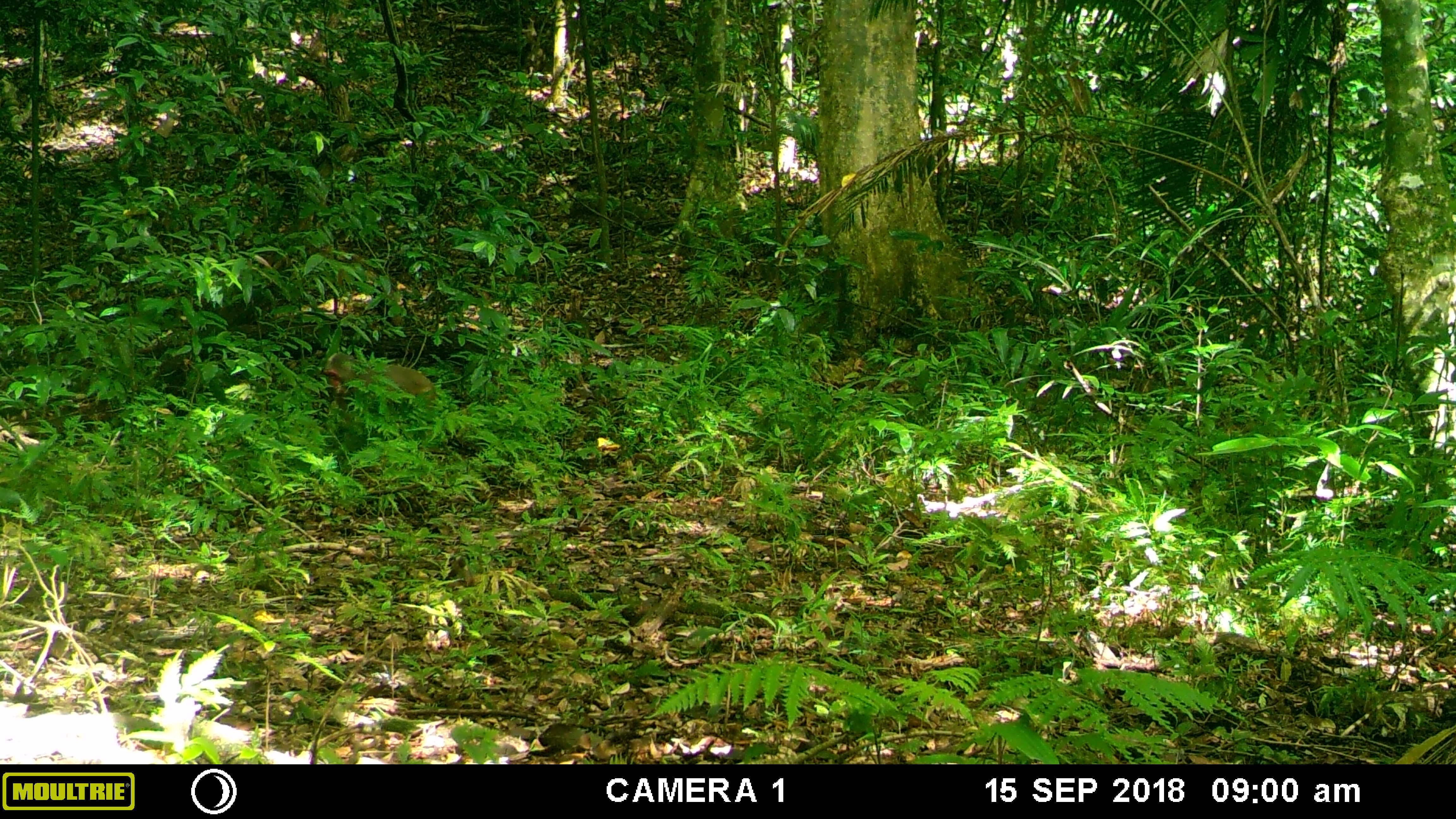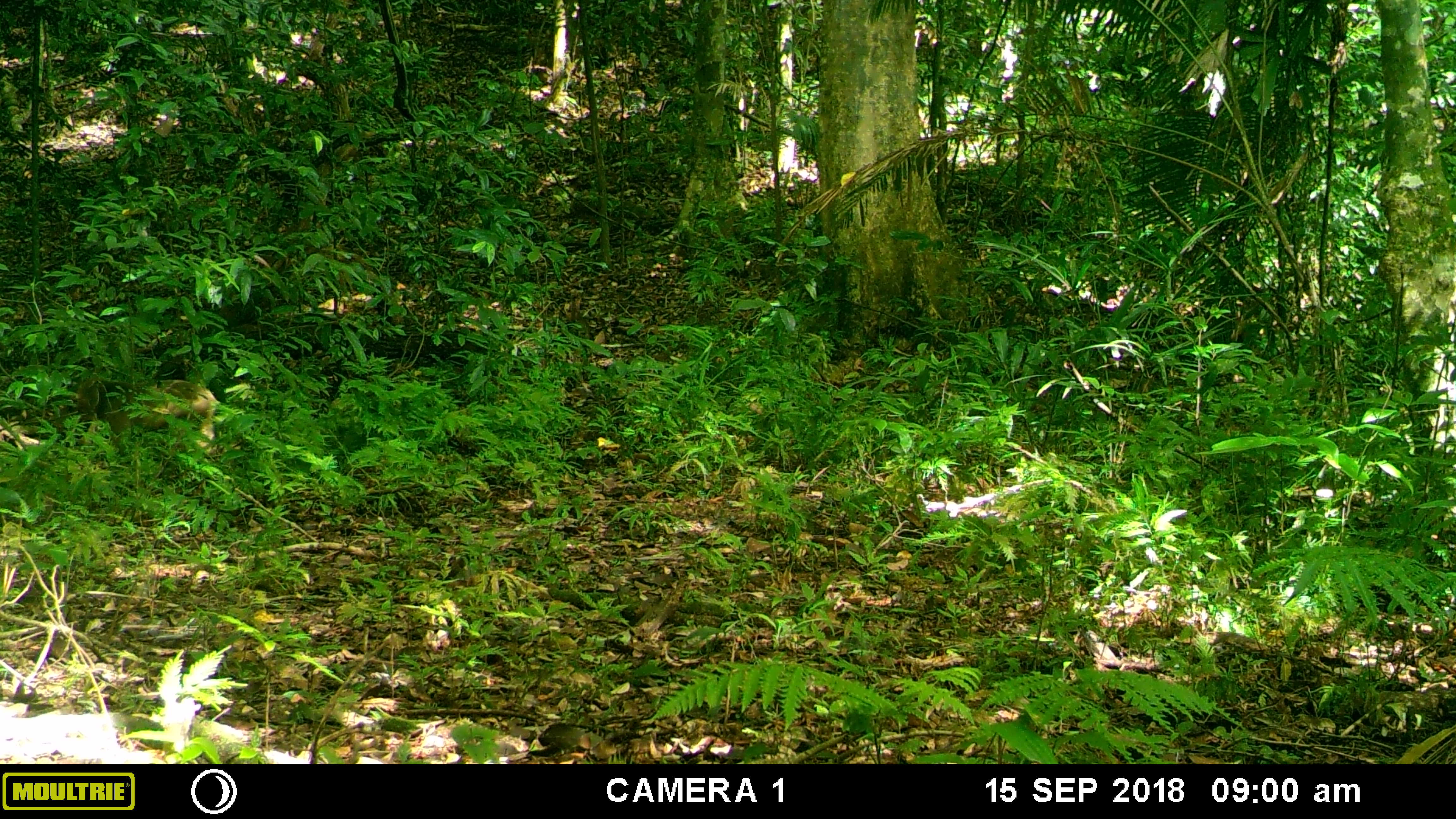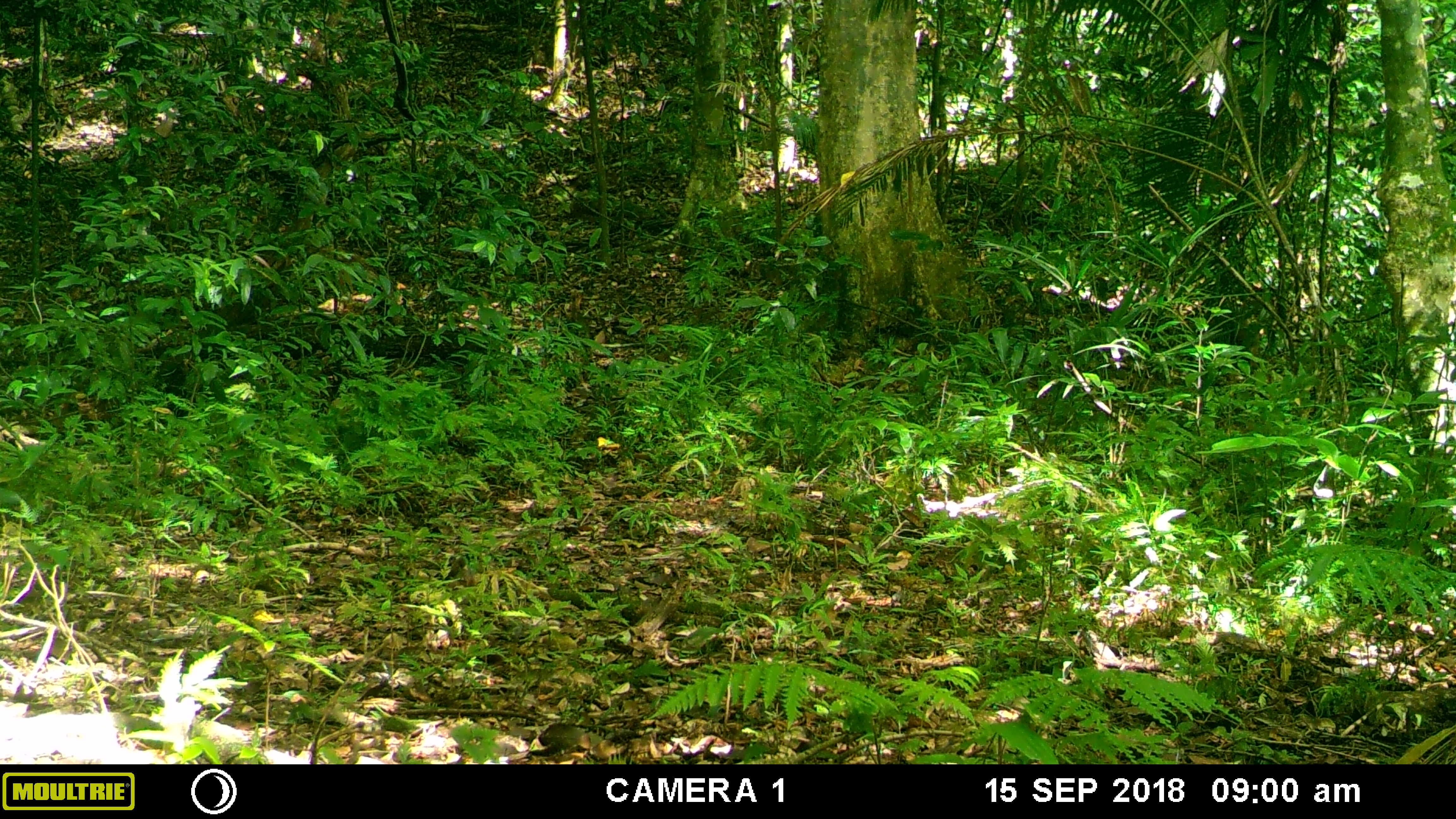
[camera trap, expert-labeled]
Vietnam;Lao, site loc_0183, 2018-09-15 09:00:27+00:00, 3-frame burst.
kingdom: Animalia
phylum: Chordata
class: Mammalia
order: Primates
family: Cercopithecidae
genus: Macaca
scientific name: Macaca arctoides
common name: stump-tailed macaque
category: stump tailed macaque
Stump tailed macaque (stump-tailed macaque) (Macaca arctoides). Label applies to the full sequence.